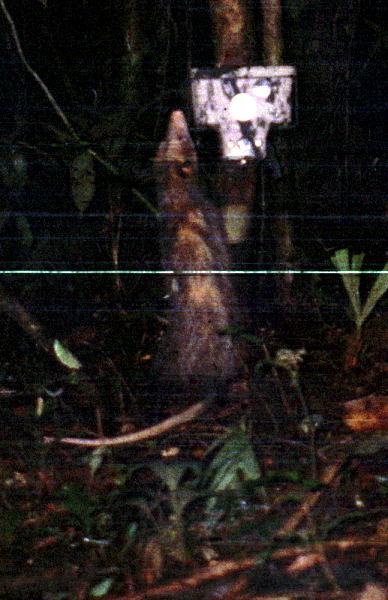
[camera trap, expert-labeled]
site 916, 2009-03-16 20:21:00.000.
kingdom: Animalia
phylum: Chordata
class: Mammalia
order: Didelphimorphia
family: Didelphidae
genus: Didelphis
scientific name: Didelphis marsupialis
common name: southern opossum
Didelphis marsupialis (southern opossum).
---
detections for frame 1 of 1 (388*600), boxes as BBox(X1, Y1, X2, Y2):
didelphis marsupialis: BBox(40, 107, 244, 445)